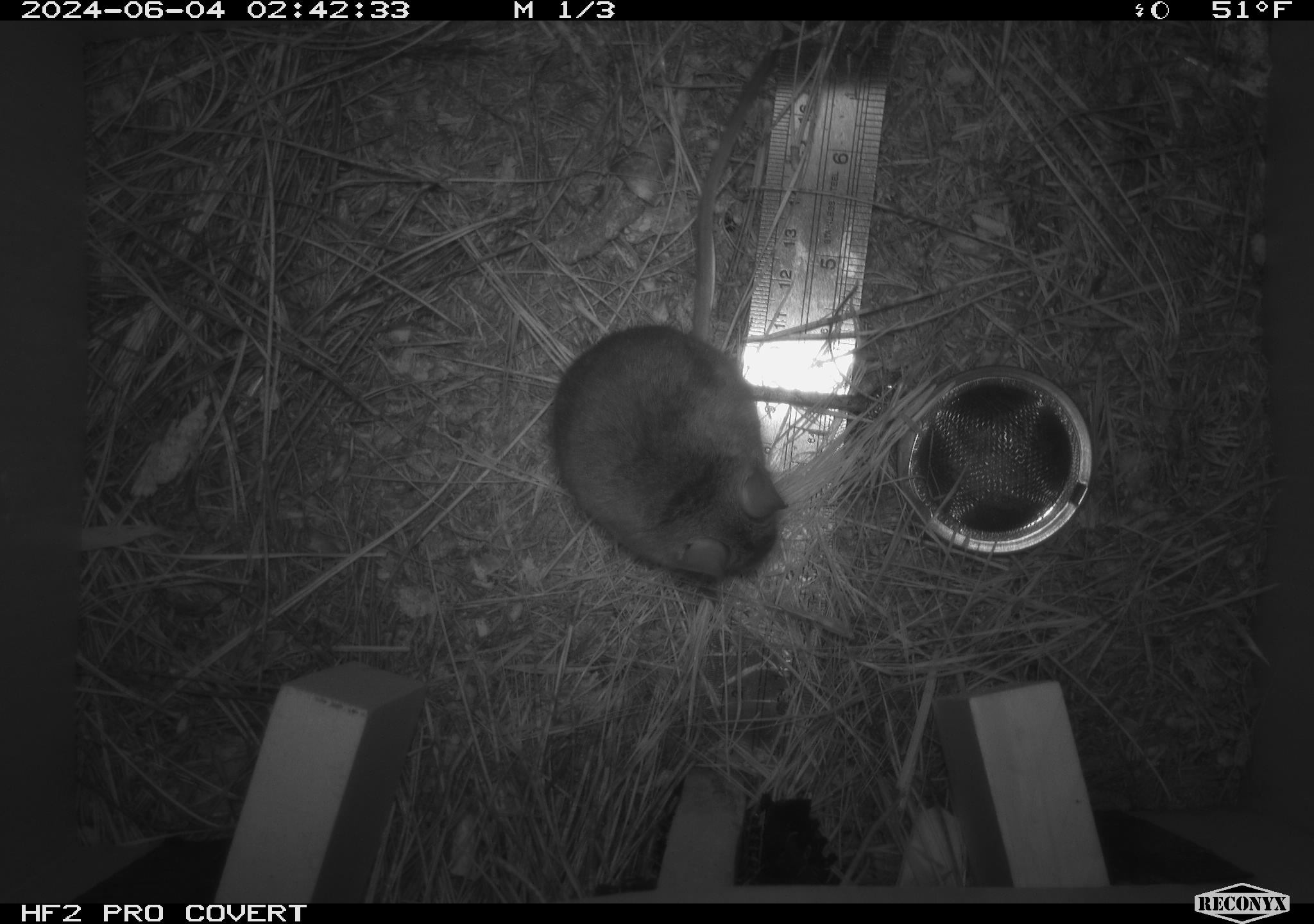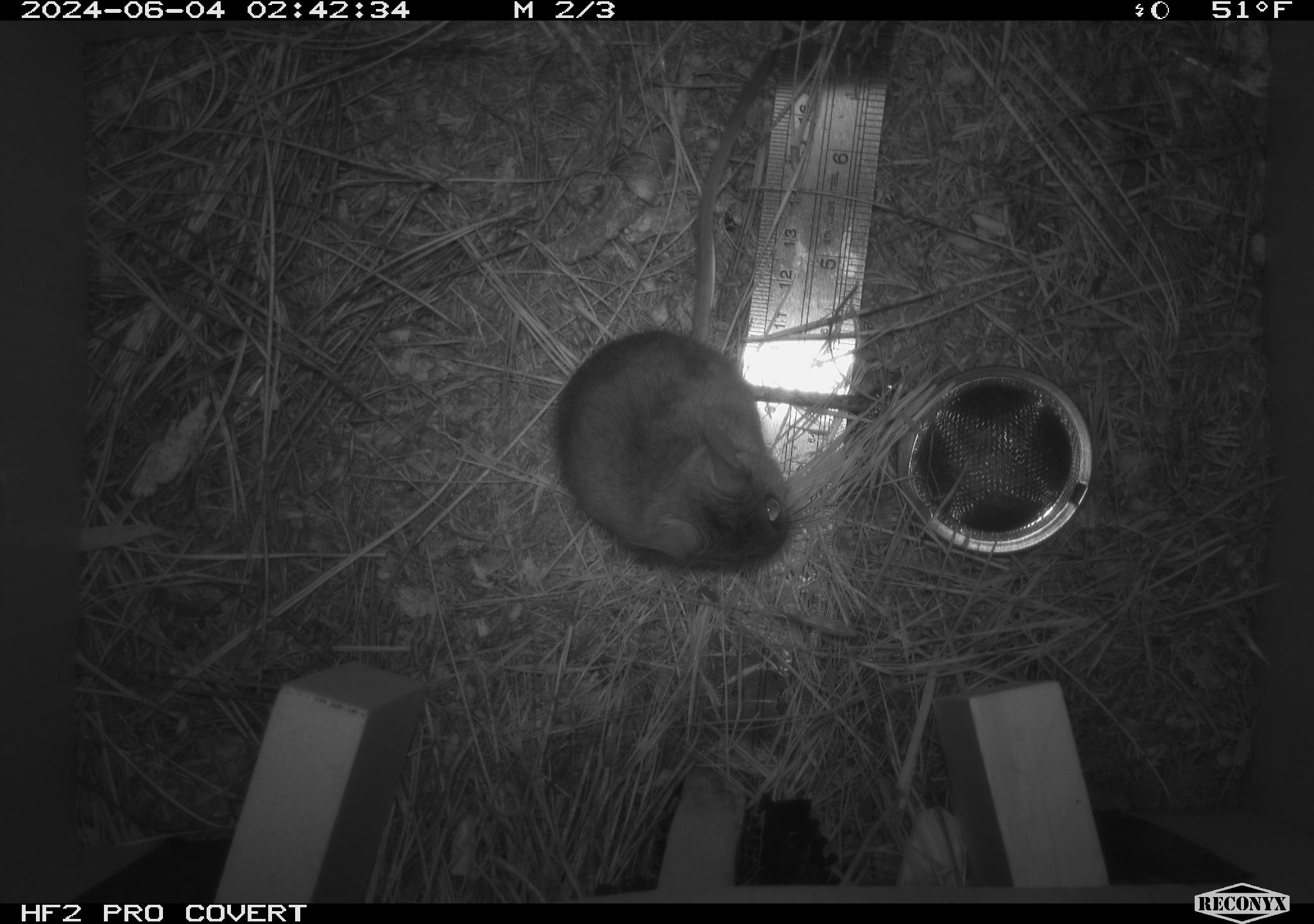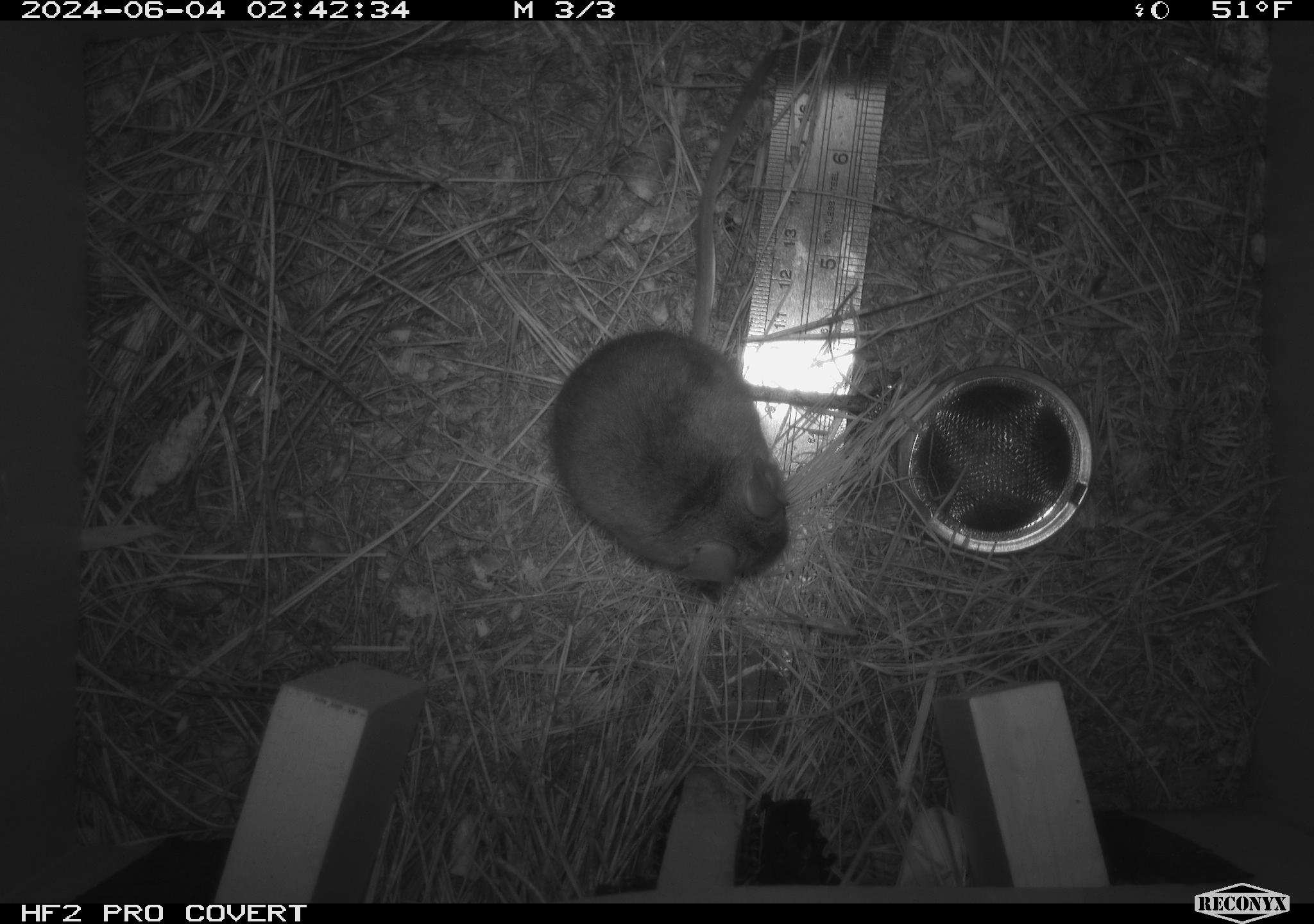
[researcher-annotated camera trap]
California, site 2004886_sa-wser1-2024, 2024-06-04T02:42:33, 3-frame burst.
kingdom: Animalia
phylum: Chordata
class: Mammalia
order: Rodentia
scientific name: Rodentia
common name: mouse species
Mouse species (Rodentia).